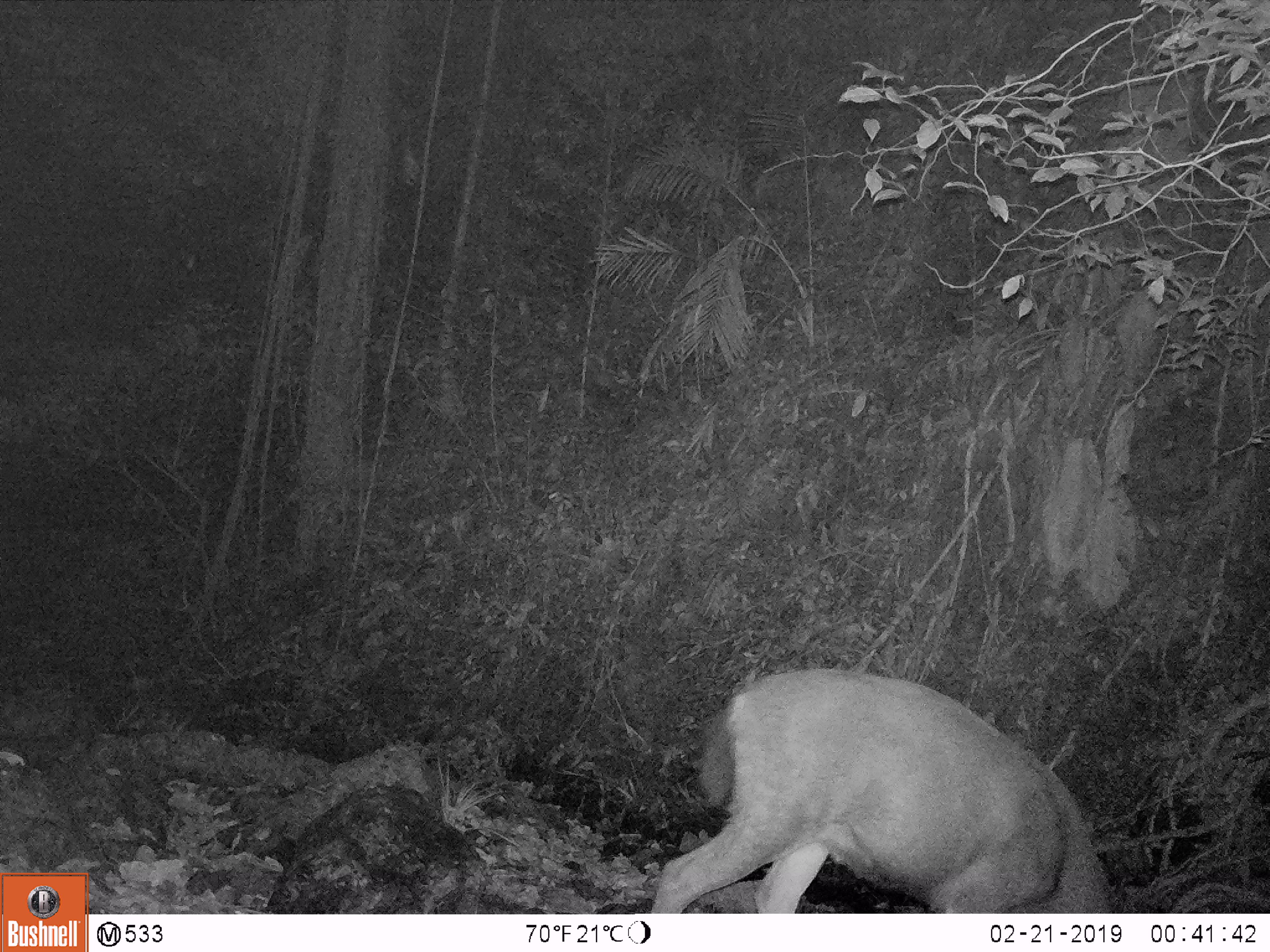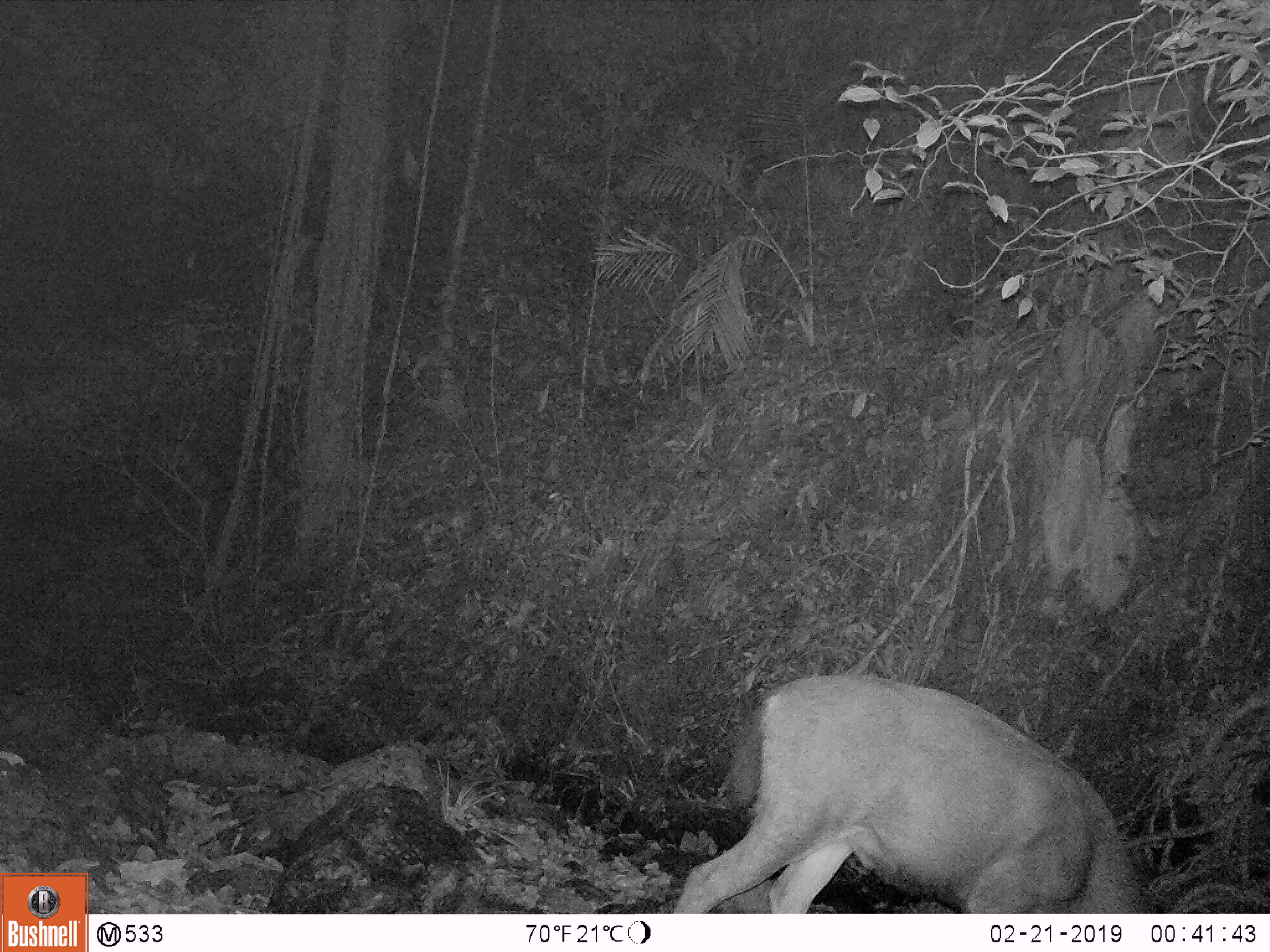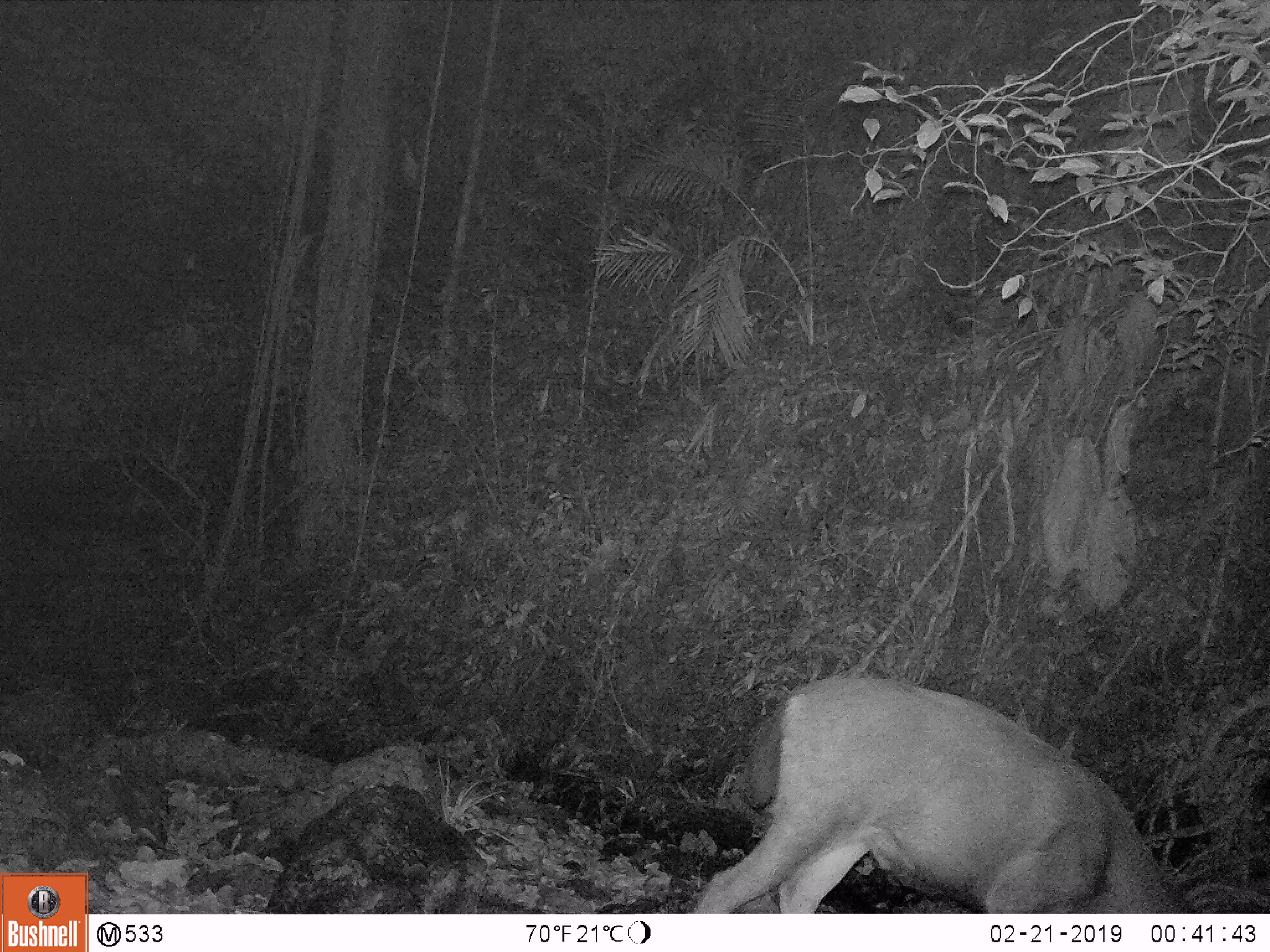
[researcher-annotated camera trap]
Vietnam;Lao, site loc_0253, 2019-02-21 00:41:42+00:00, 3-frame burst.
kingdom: Animalia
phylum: Chordata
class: Mammalia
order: Artiodactyla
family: Cervidae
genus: Rusa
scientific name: Rusa unicolor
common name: sambar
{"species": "sambar (Rusa unicolor)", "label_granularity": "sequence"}